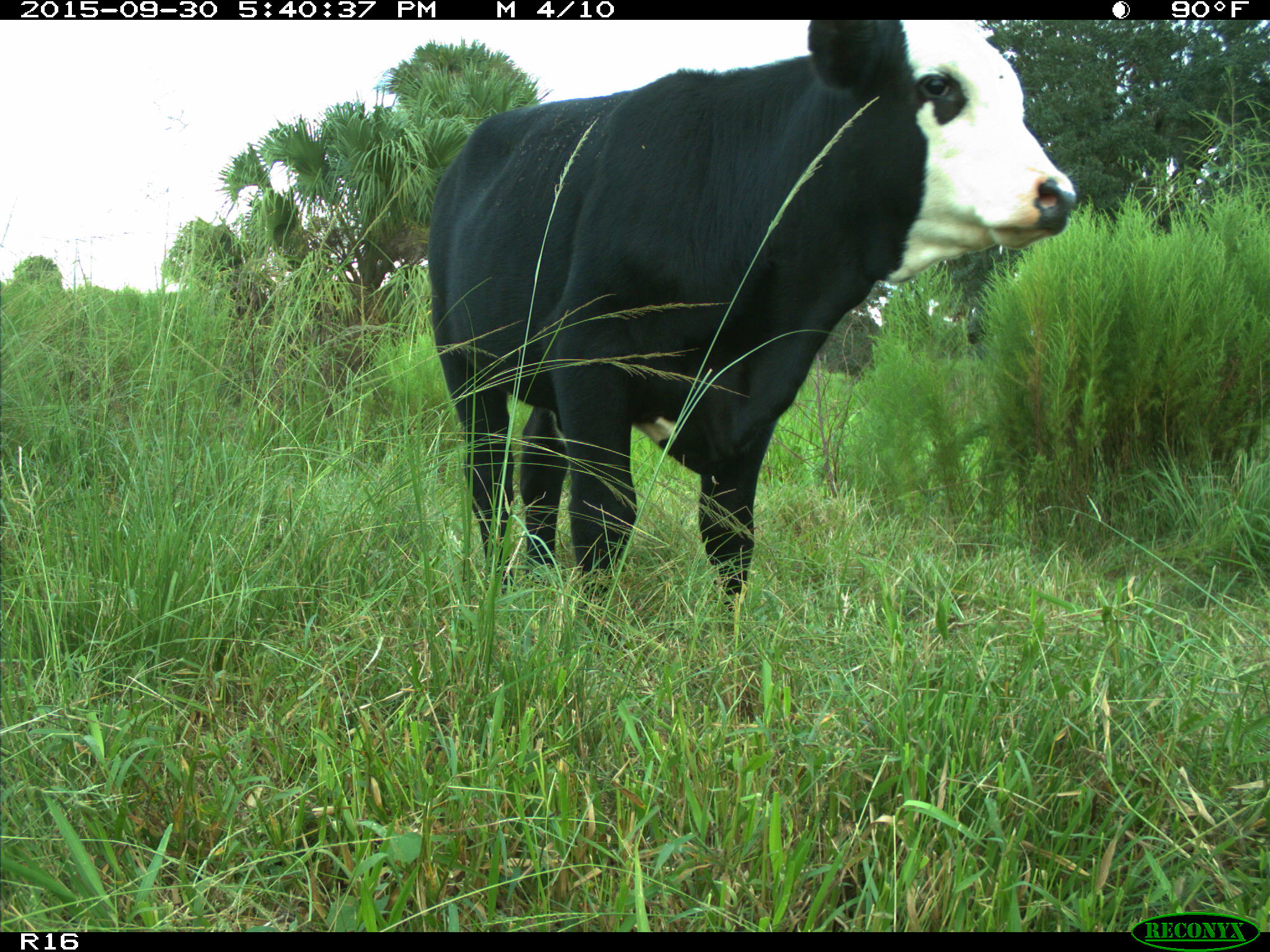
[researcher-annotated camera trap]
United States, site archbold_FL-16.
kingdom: Animalia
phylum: Chordata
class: Mammalia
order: Artiodactyla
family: Bovidae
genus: Bos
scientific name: Bos taurus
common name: domestic cow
Bos taurus (domestic cow).